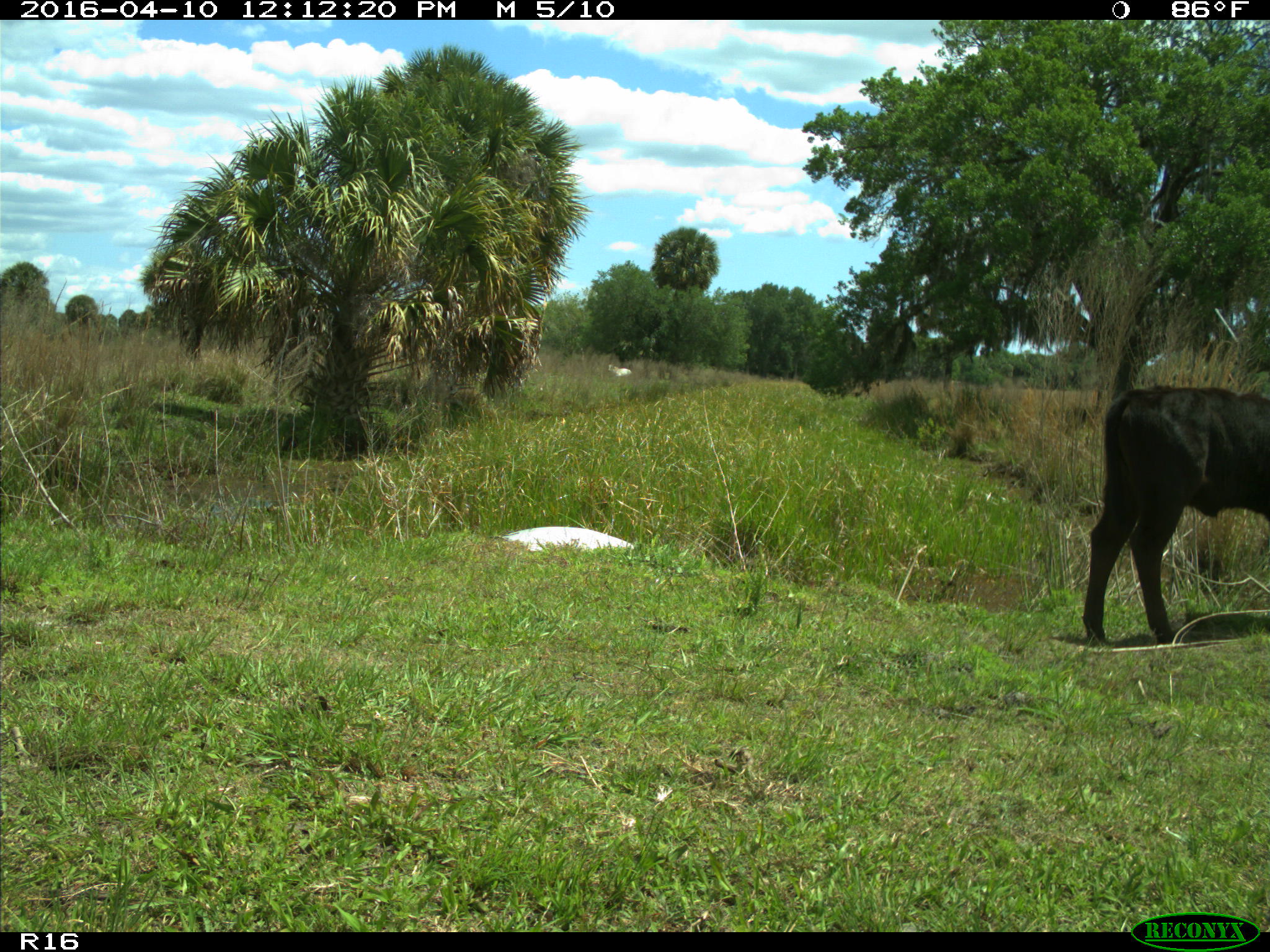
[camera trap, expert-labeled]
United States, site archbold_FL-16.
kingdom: Animalia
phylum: Chordata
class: Mammalia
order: Artiodactyla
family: Bovidae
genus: Bos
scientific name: Bos taurus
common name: domestic cow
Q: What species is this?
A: Bos taurus (domestic cow).